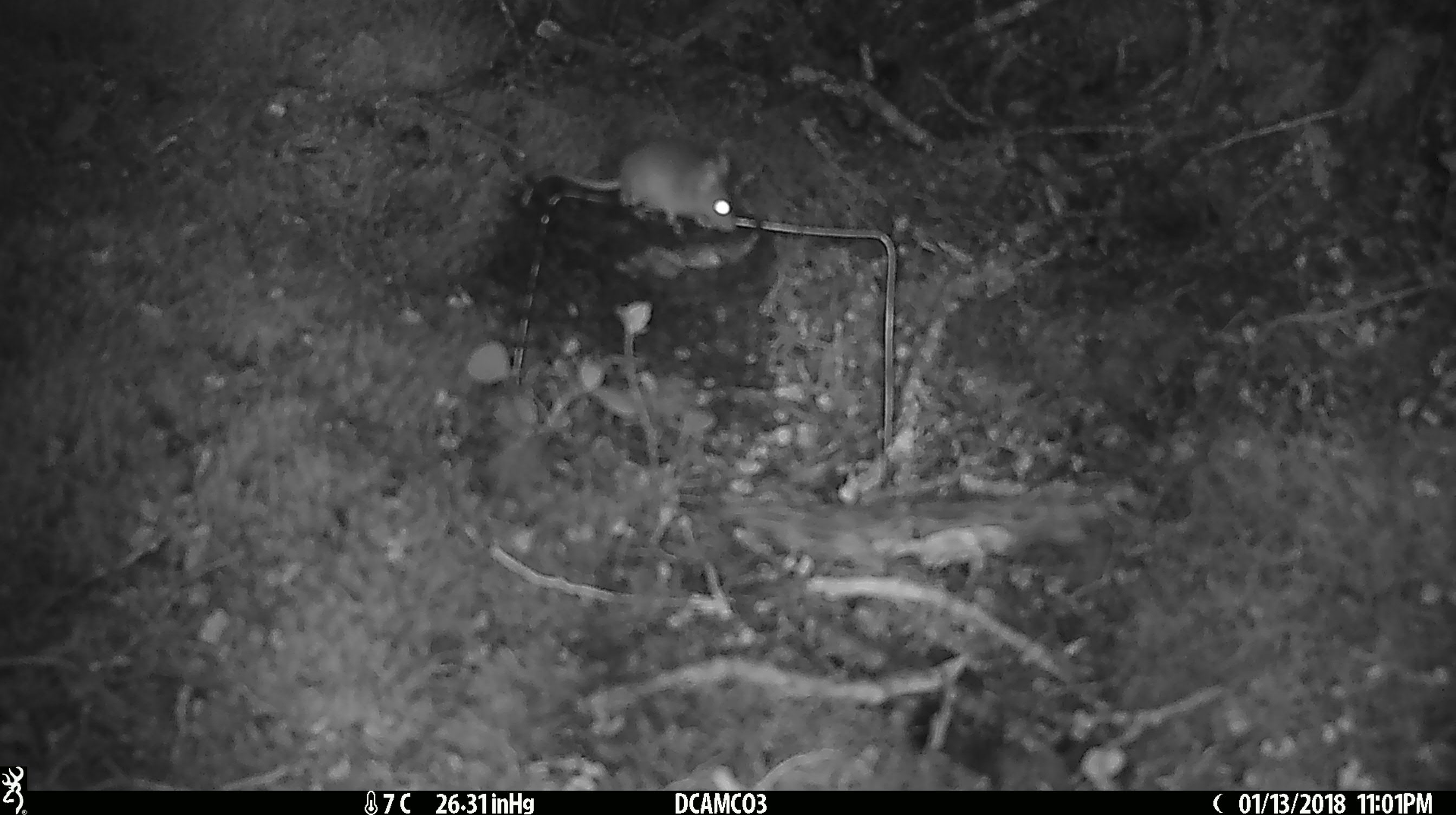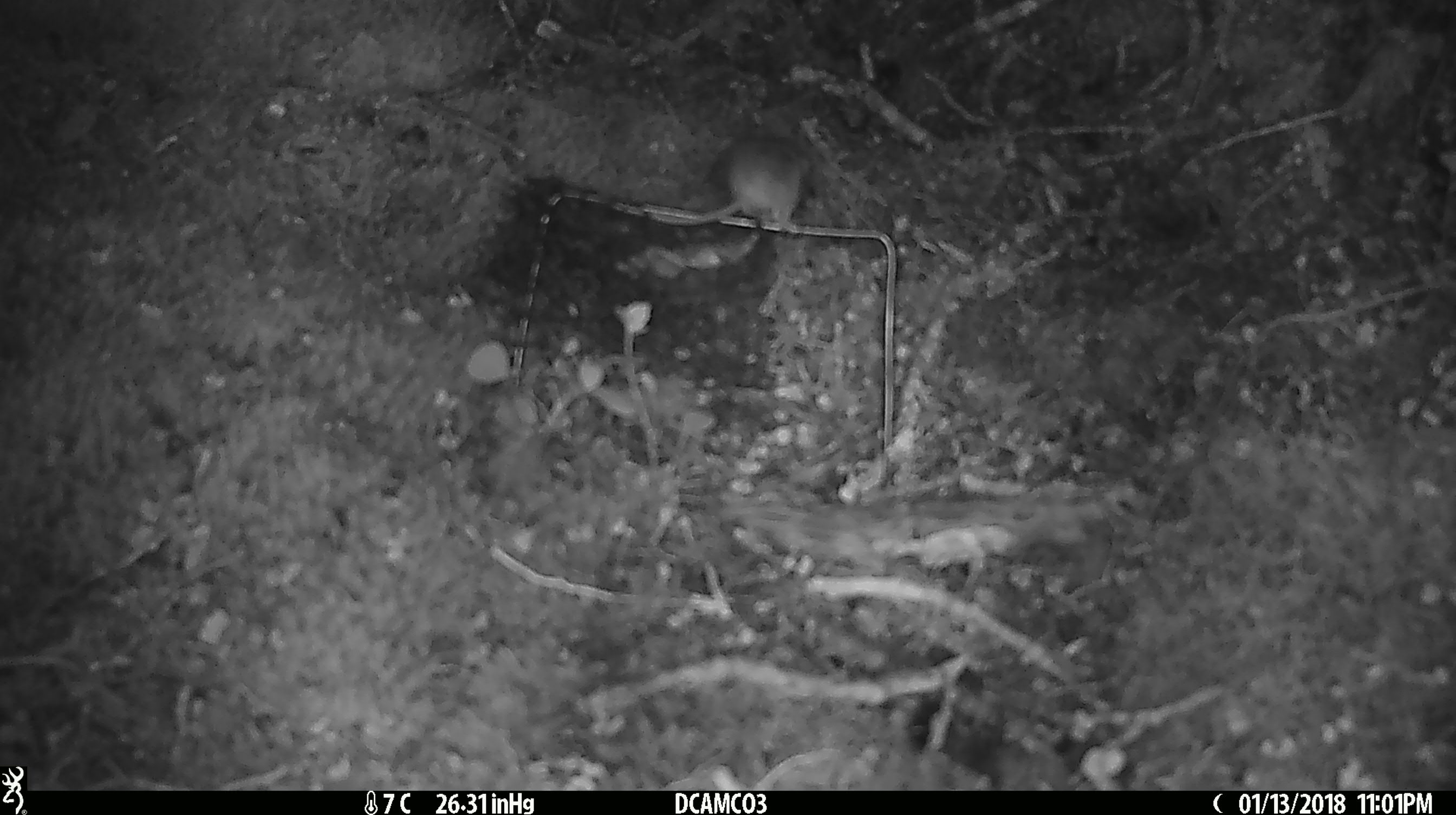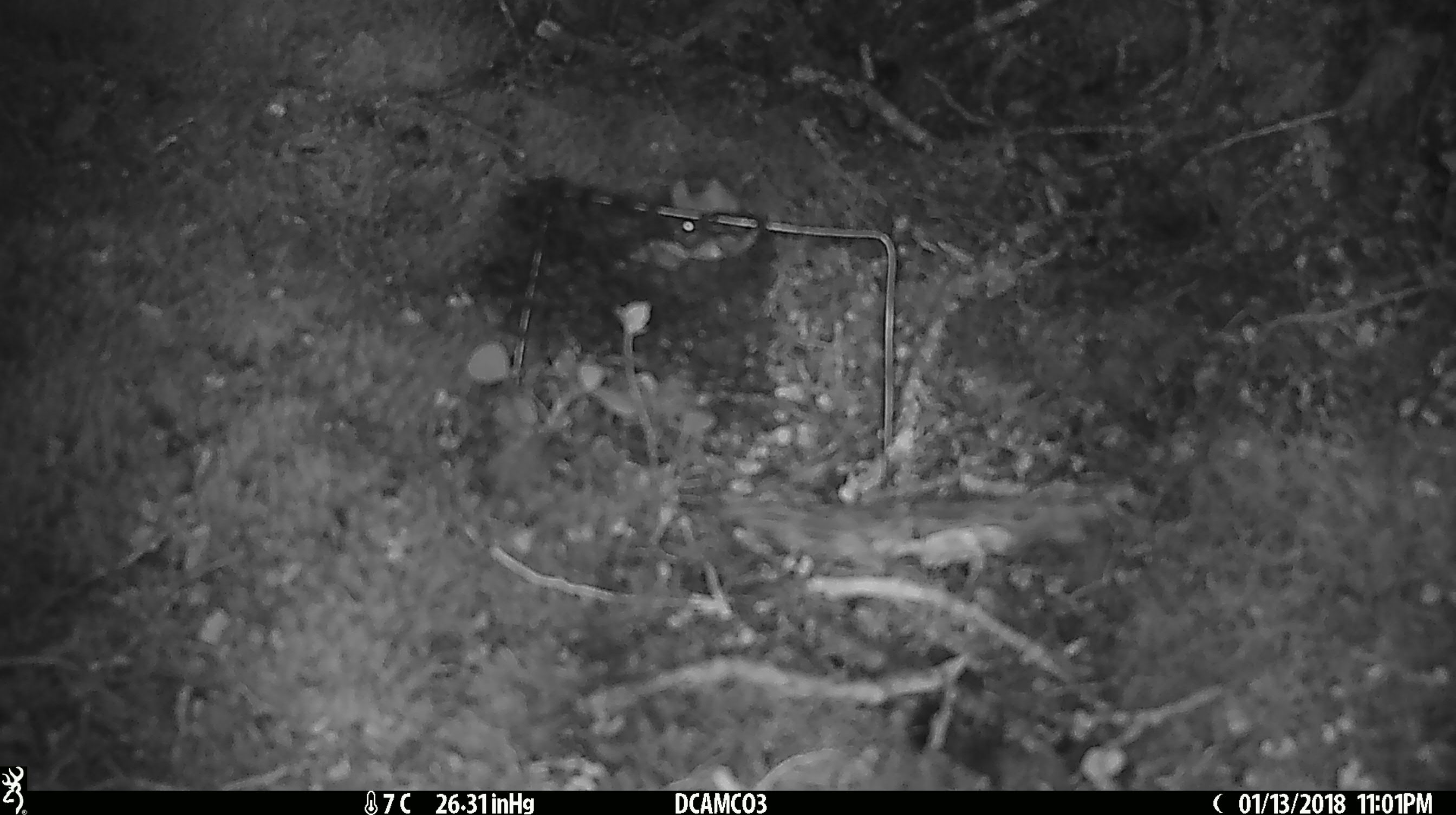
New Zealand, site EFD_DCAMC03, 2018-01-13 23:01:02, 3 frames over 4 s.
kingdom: Animalia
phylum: Chordata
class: Mammalia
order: Rodentia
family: Muridae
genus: Mus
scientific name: Mus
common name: mouse